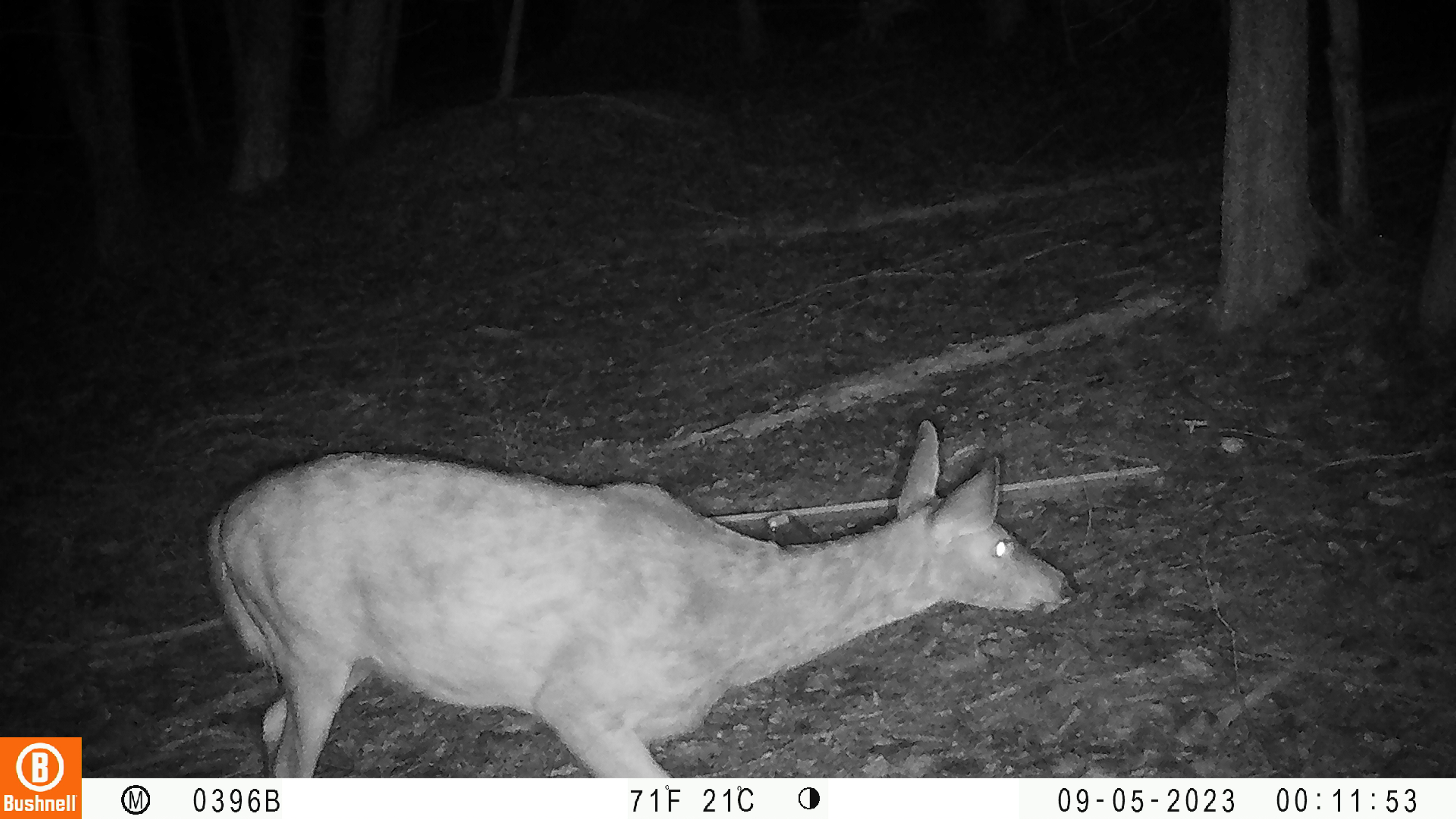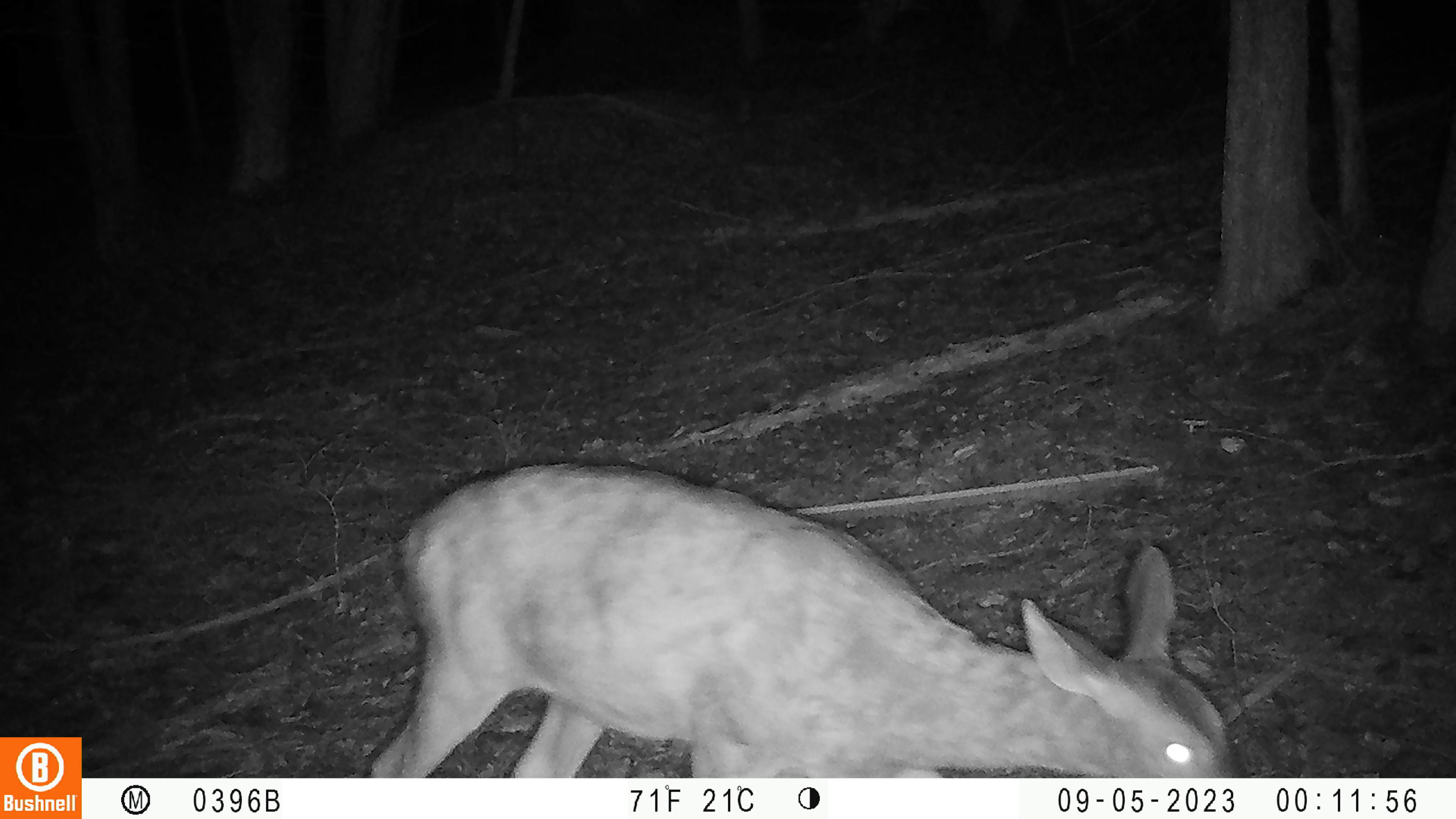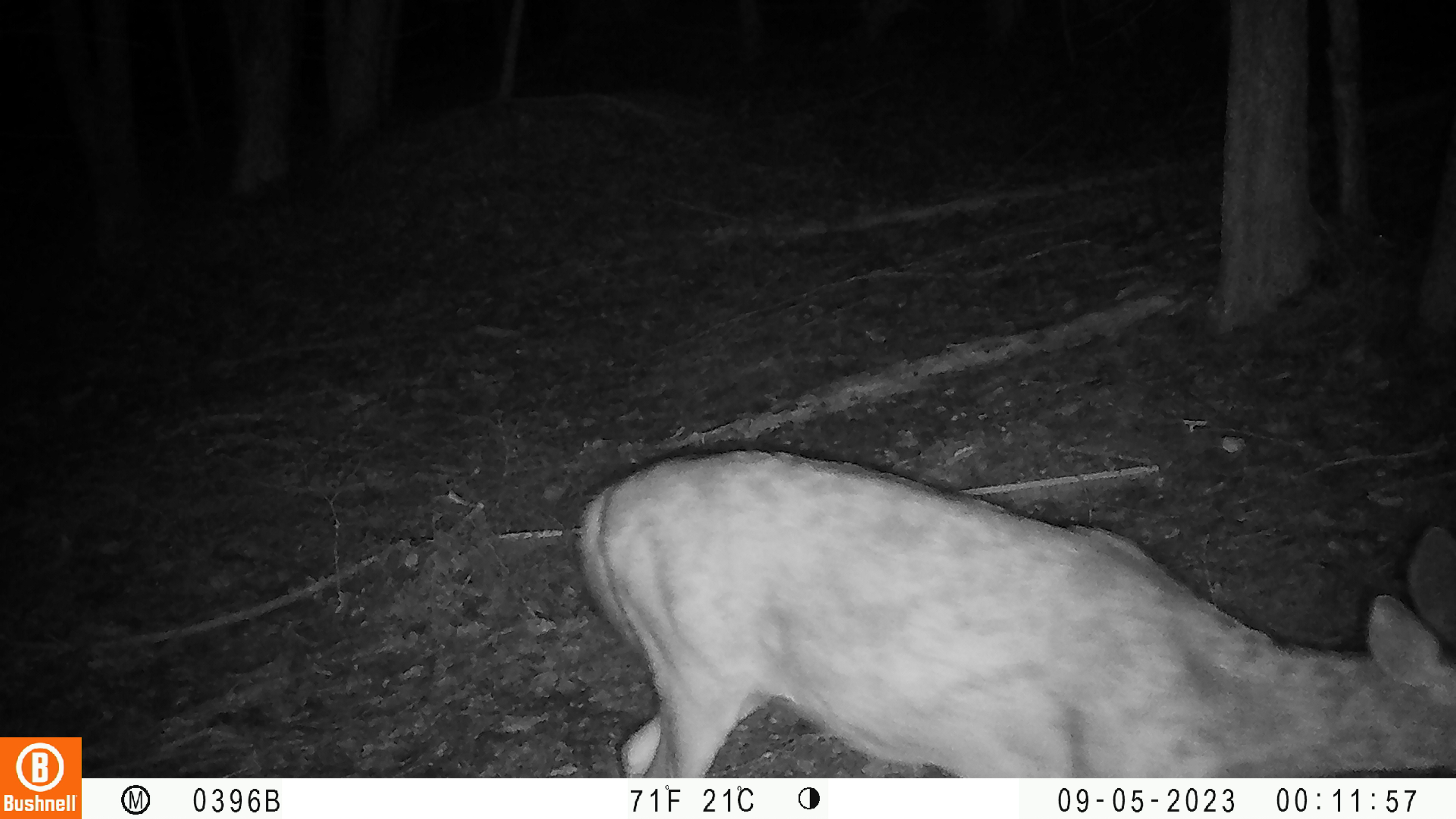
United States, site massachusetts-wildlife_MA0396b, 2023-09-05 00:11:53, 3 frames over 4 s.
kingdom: Animalia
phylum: Chordata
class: Mammalia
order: Artiodactyla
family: Cervidae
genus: Odocoileus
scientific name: Odocoileus virginianus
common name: white-tailed deer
White-tailed deer (Odocoileus virginianus).